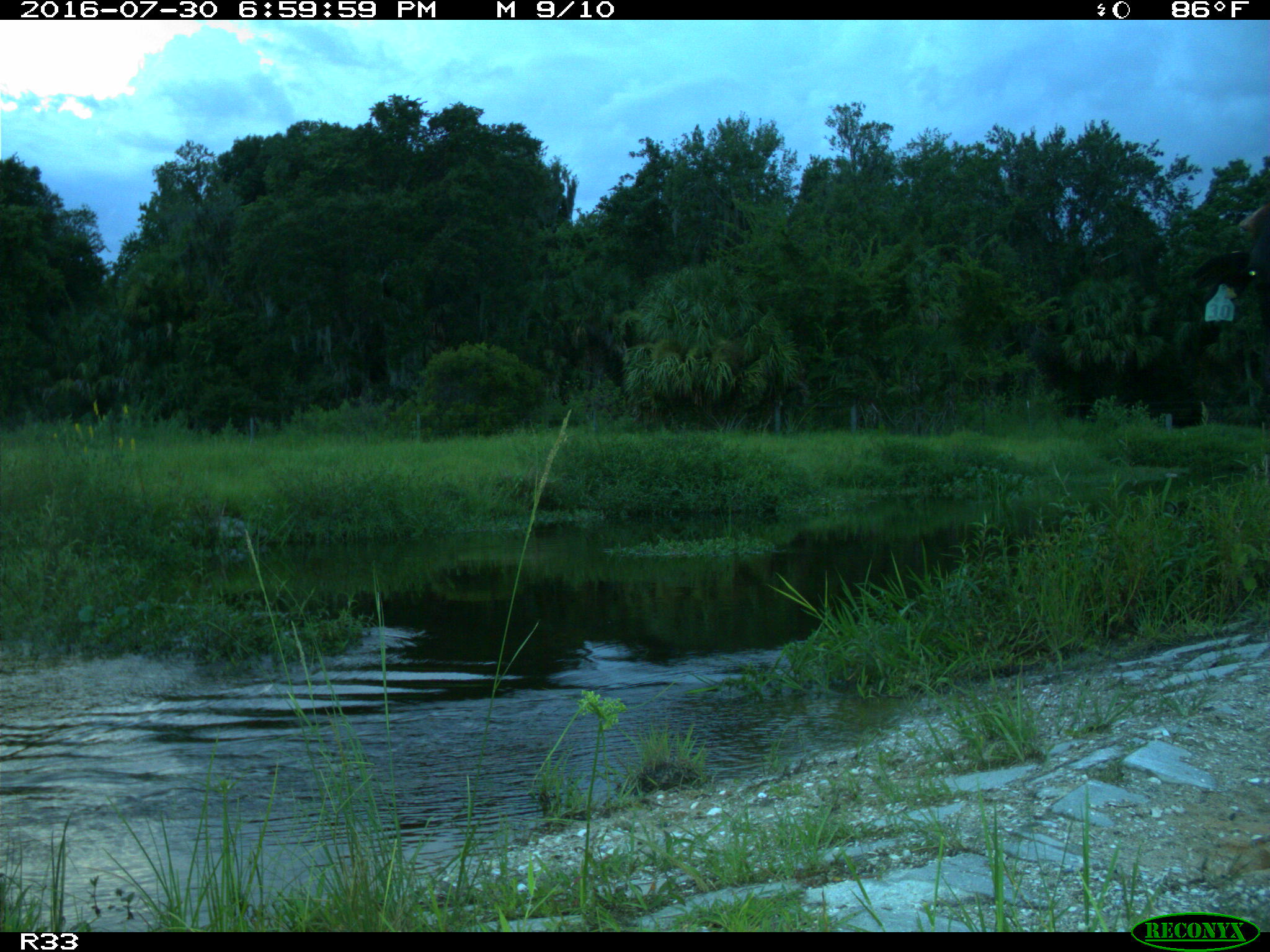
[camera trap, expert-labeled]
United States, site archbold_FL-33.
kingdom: Animalia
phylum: Chordata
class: Mammalia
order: Artiodactyla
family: Bovidae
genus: Bos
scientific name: Bos taurus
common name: domestic cow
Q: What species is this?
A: Bos taurus (domestic cow).